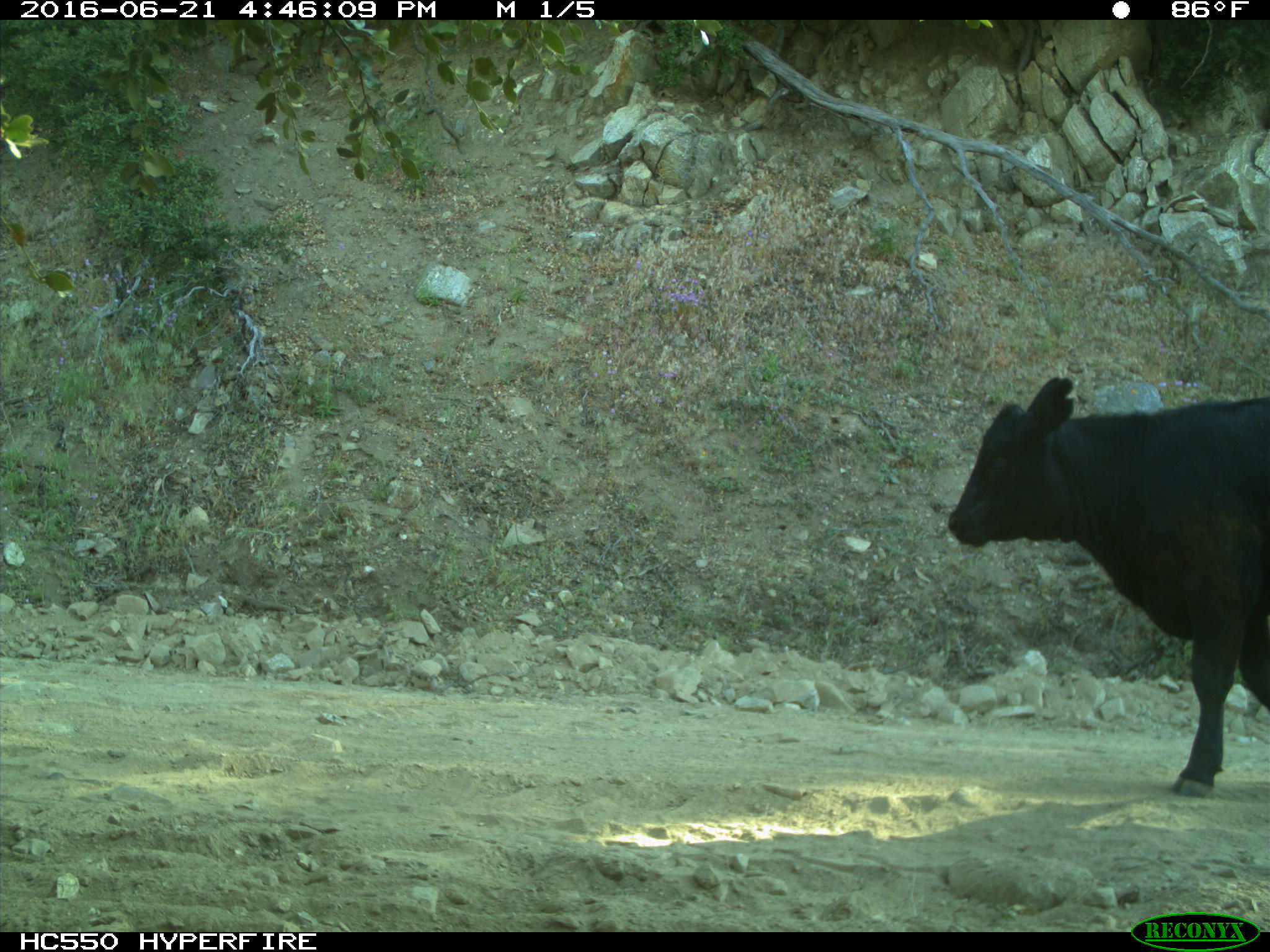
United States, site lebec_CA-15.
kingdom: Animalia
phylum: Chordata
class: Mammalia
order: Artiodactyla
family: Bovidae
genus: Bos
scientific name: Bos taurus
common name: domestic cow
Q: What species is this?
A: Bos taurus (domestic cow).